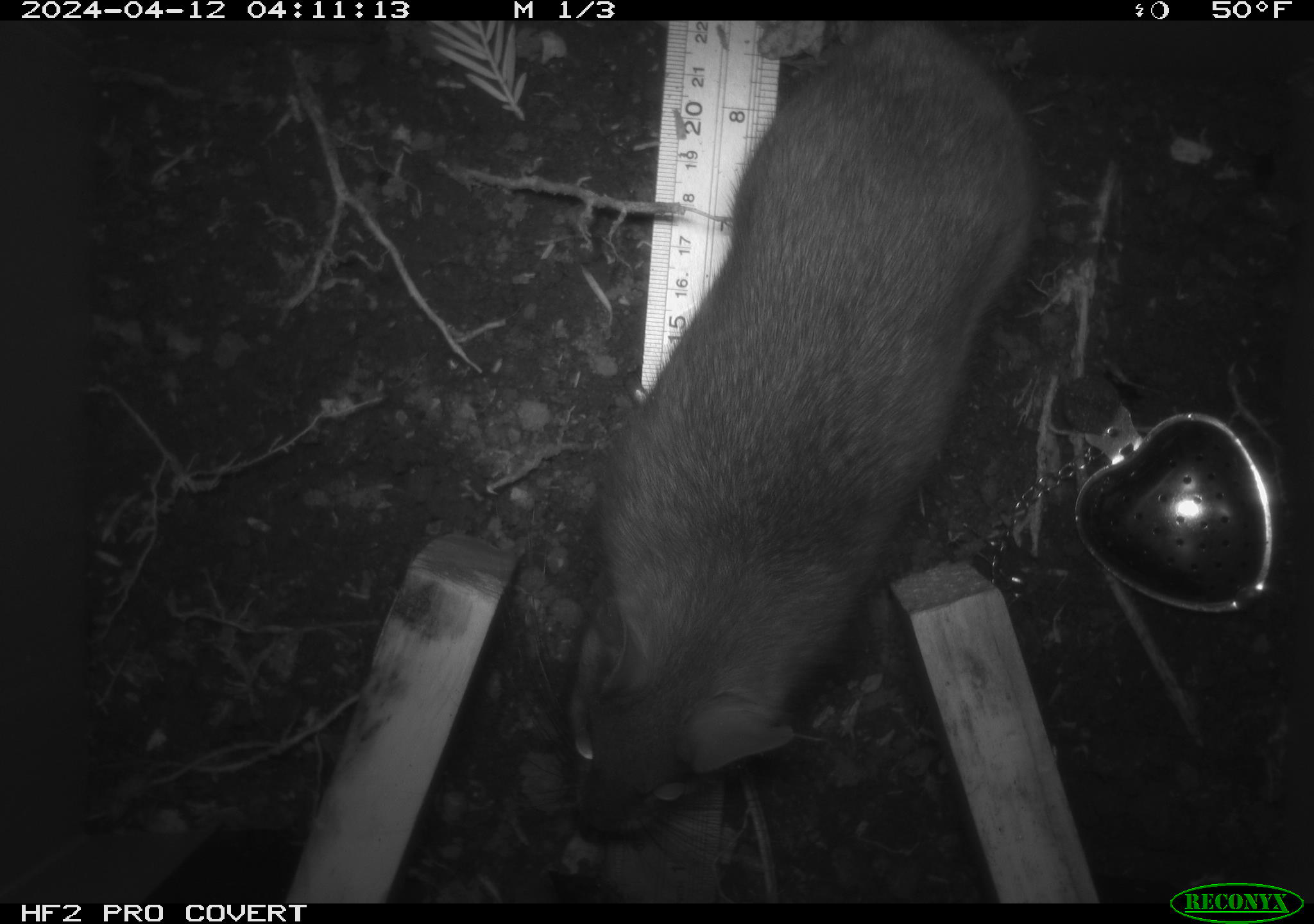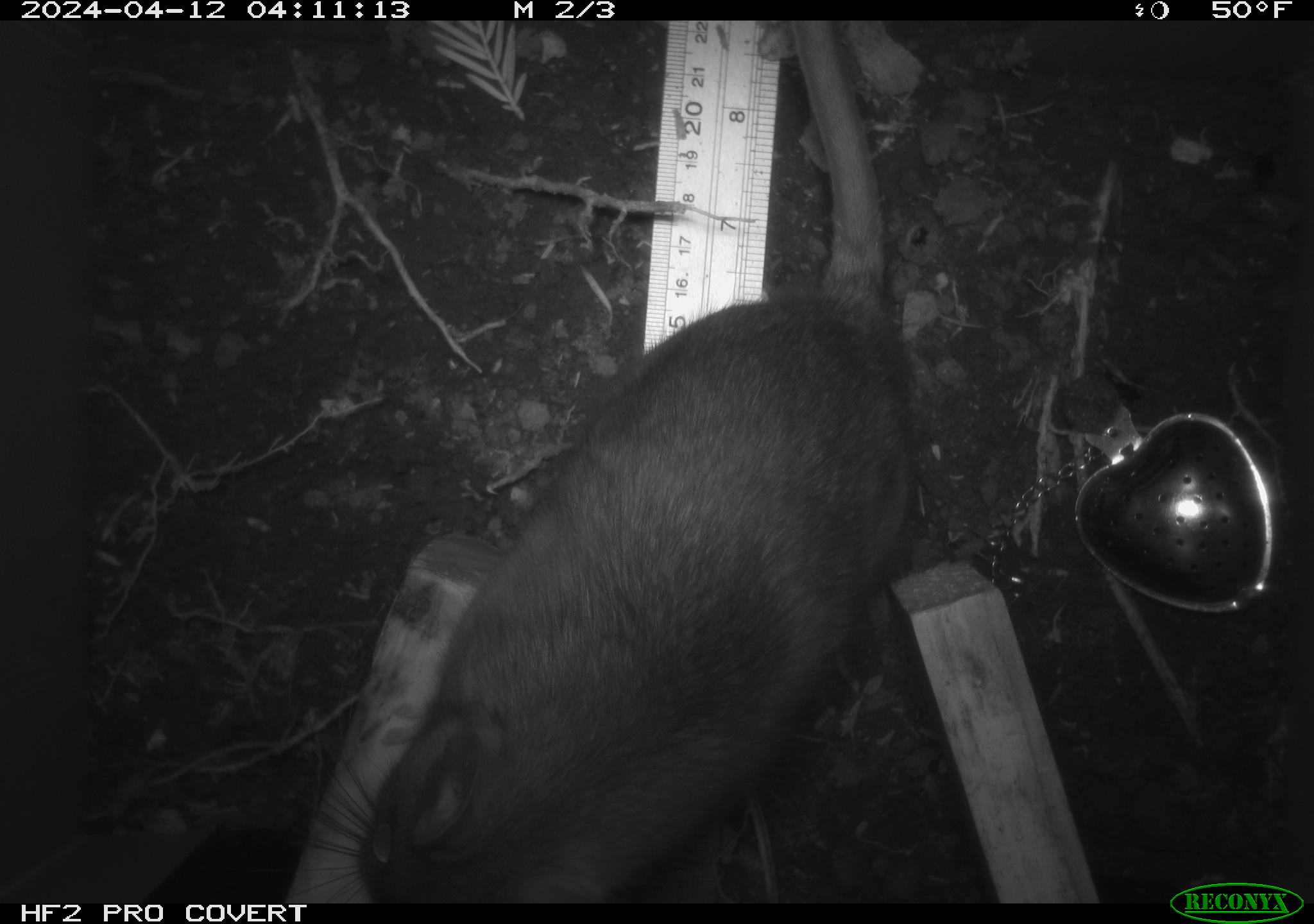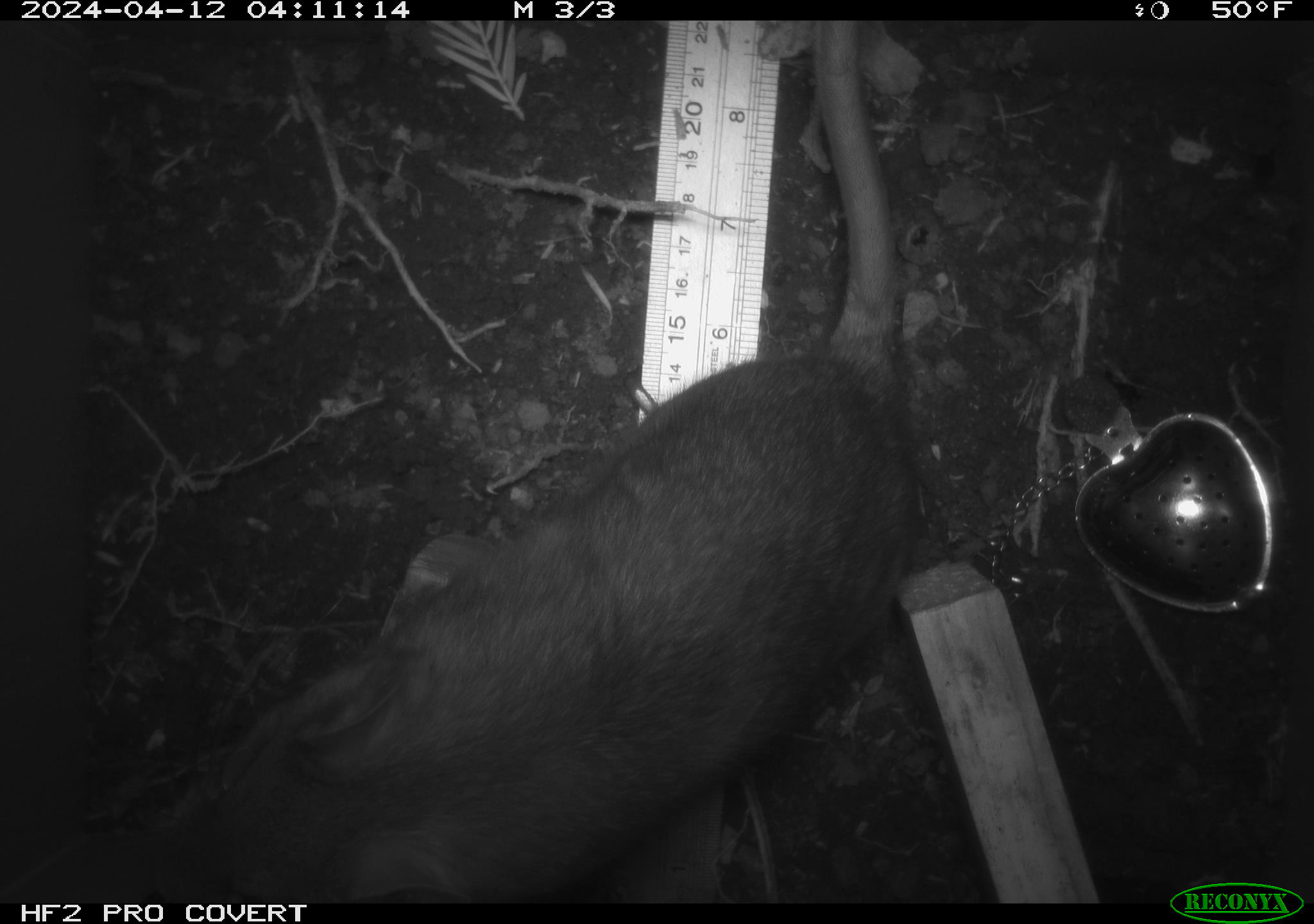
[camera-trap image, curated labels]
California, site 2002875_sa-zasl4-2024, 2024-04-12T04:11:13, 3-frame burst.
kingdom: Animalia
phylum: Chordata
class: Mammalia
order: Rodentia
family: Cricetidae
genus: Neotoma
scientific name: Neotoma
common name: pack rat or woodrat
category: neotoma species